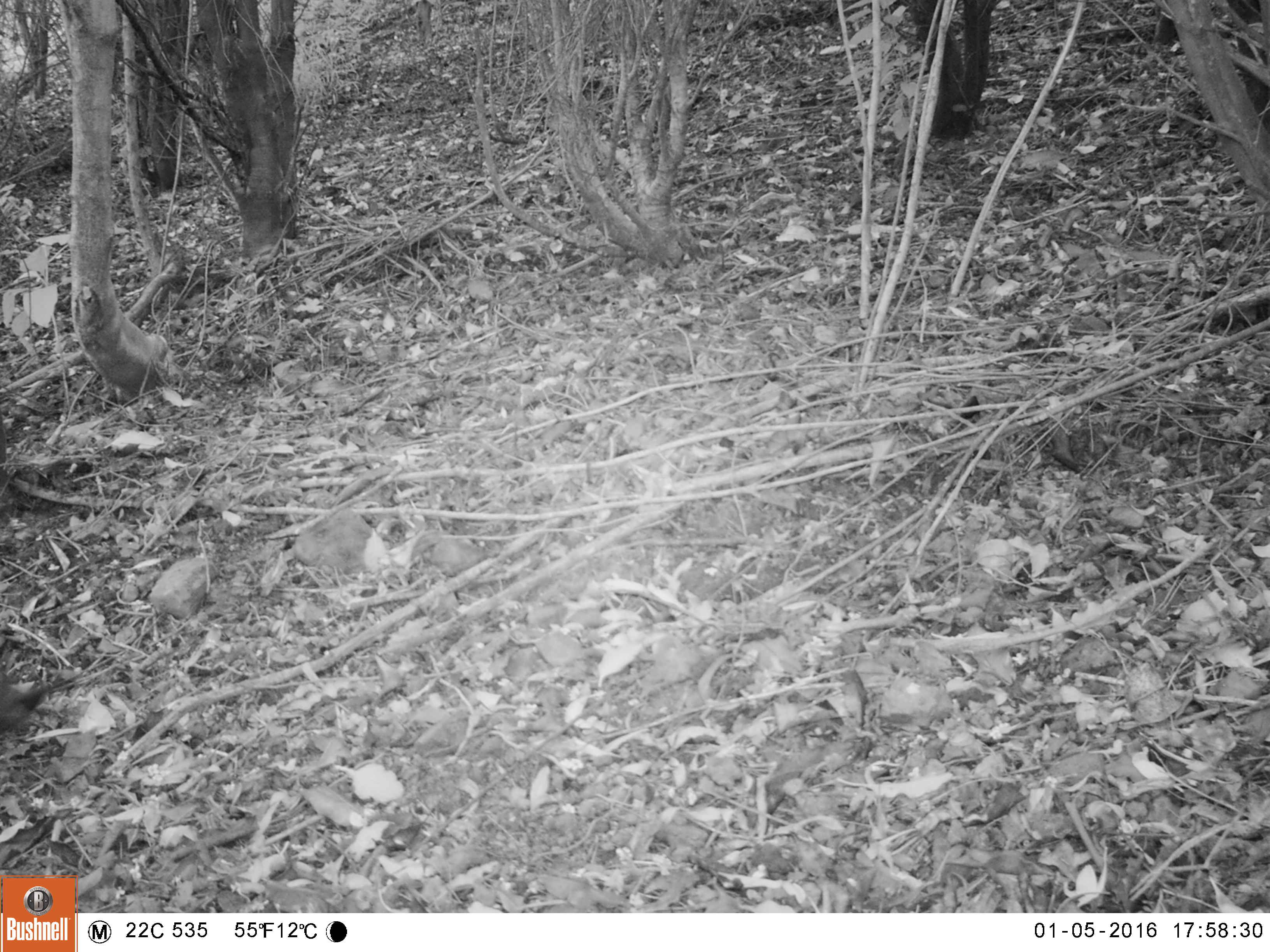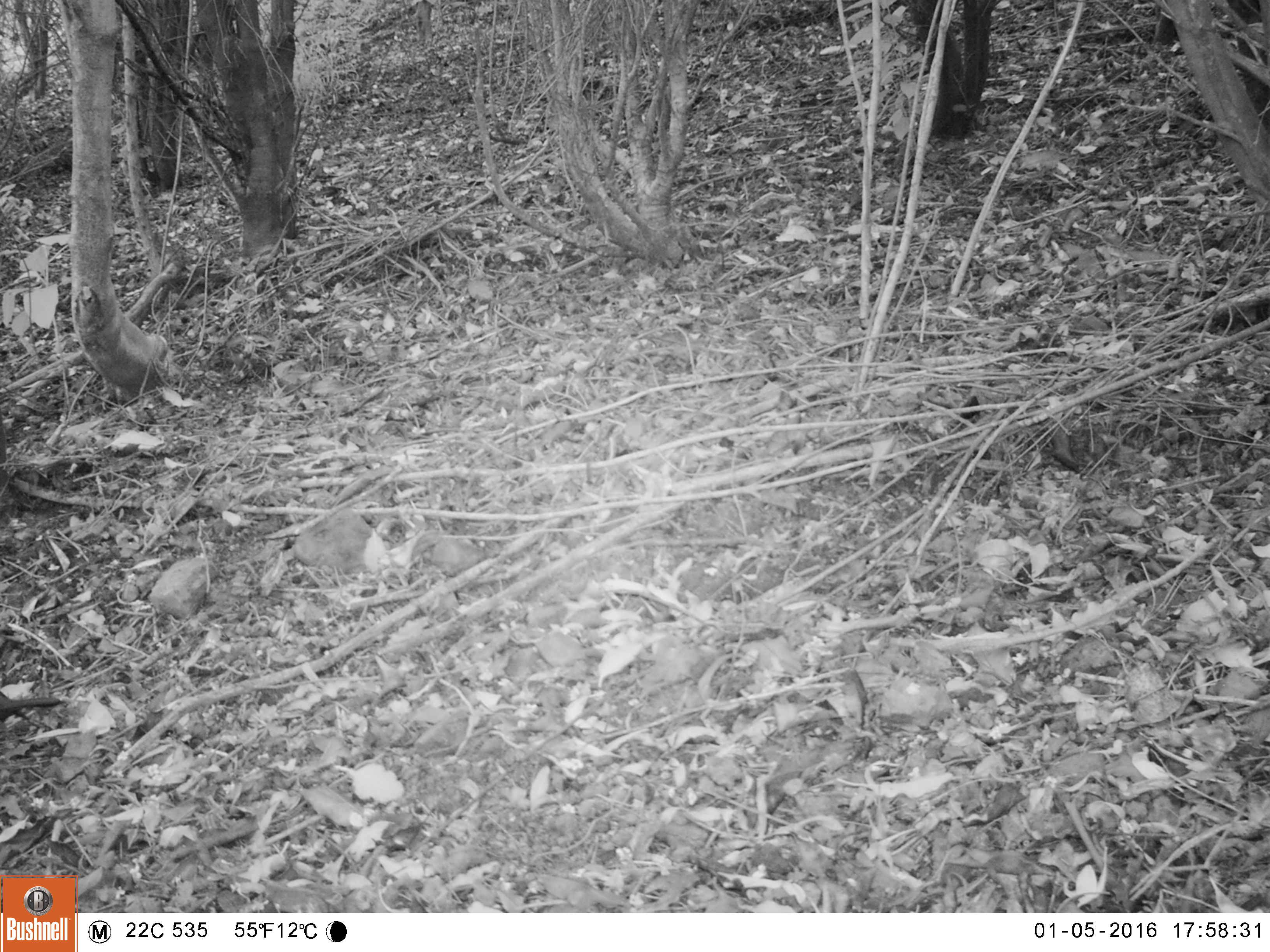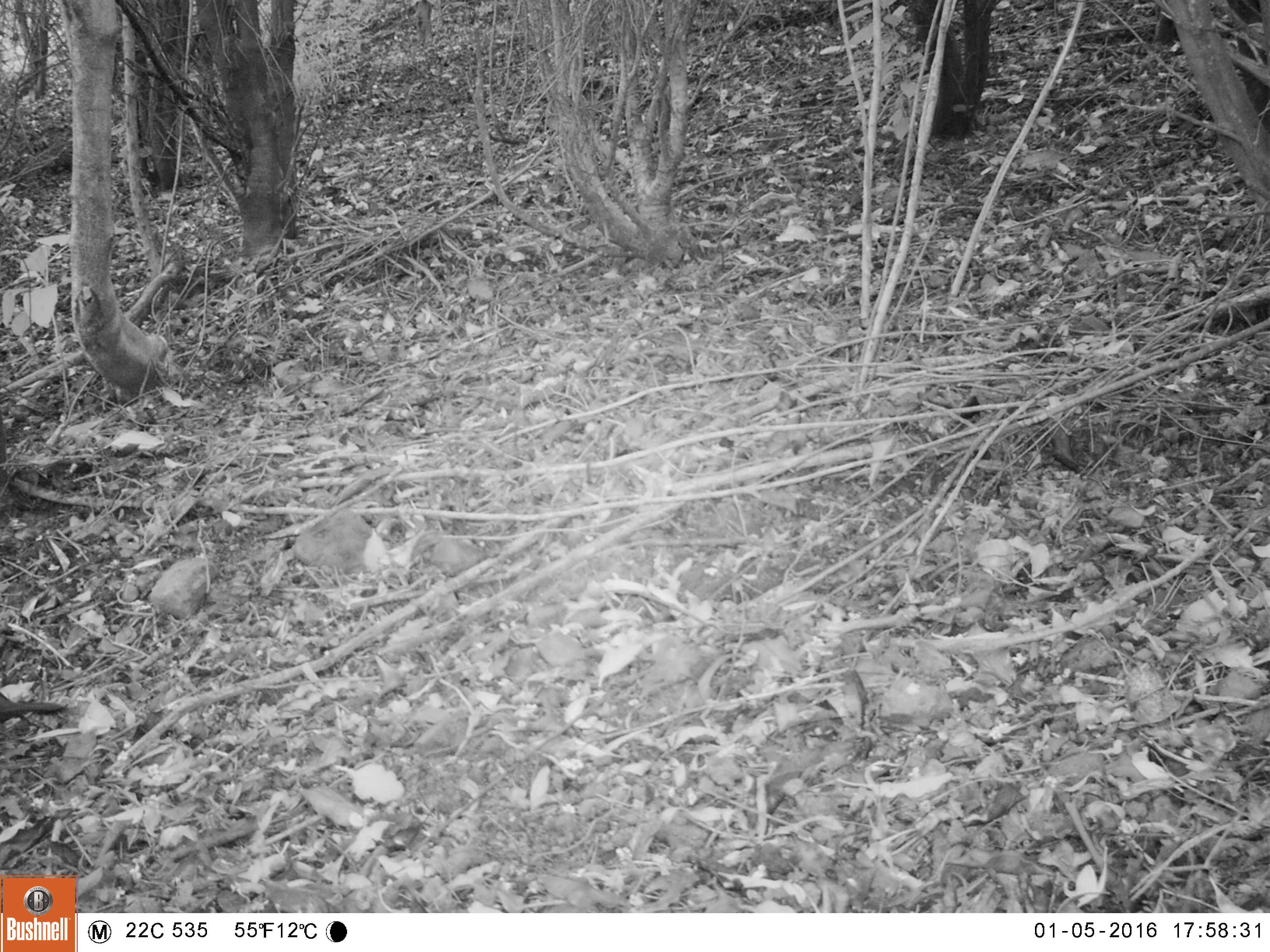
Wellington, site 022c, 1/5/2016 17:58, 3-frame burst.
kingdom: Animalia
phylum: Chordata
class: Aves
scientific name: Aves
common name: bird